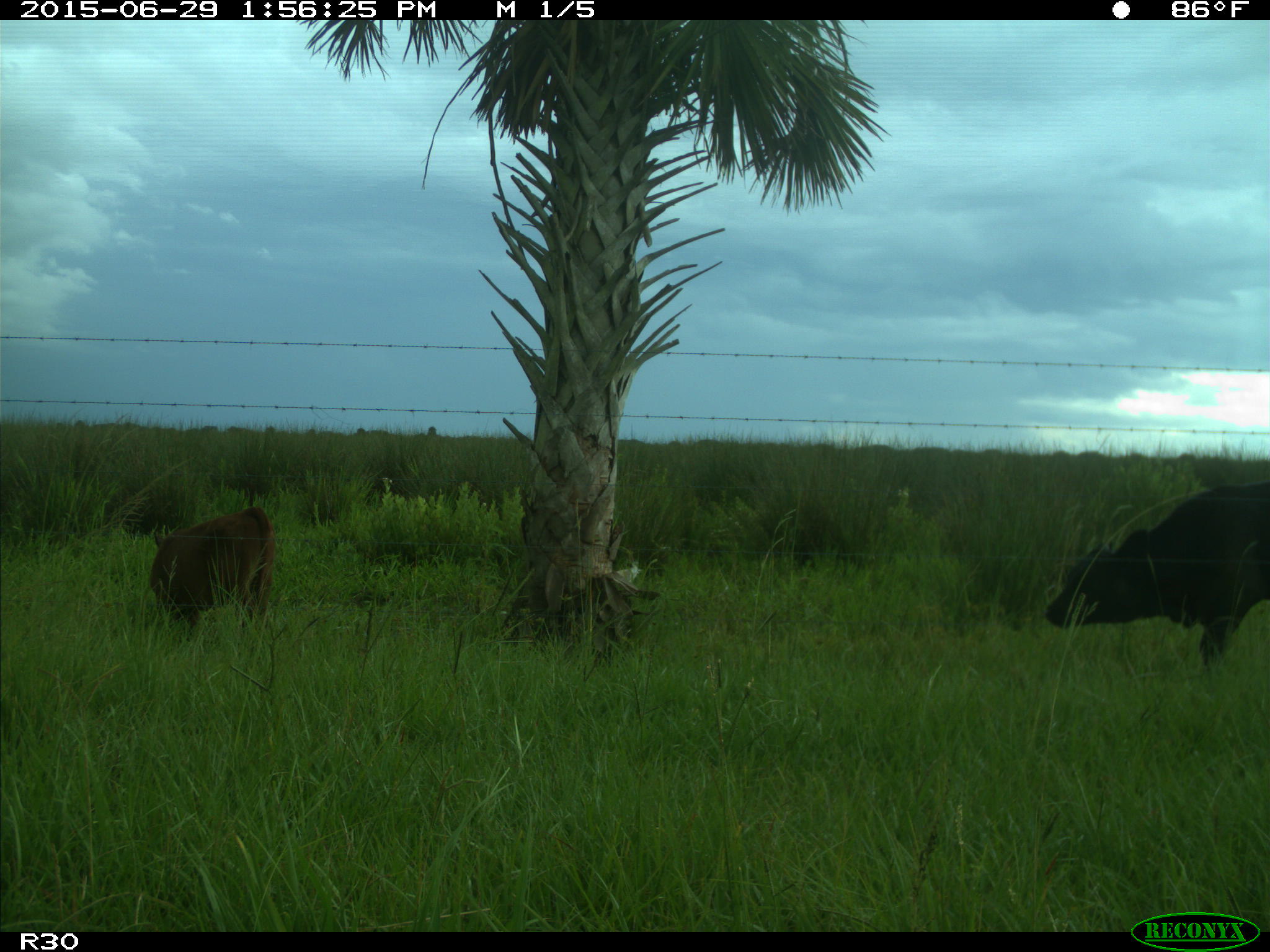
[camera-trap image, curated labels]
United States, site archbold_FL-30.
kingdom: Animalia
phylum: Chordata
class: Mammalia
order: Artiodactyla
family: Bovidae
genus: Bos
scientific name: Bos taurus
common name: domestic cow